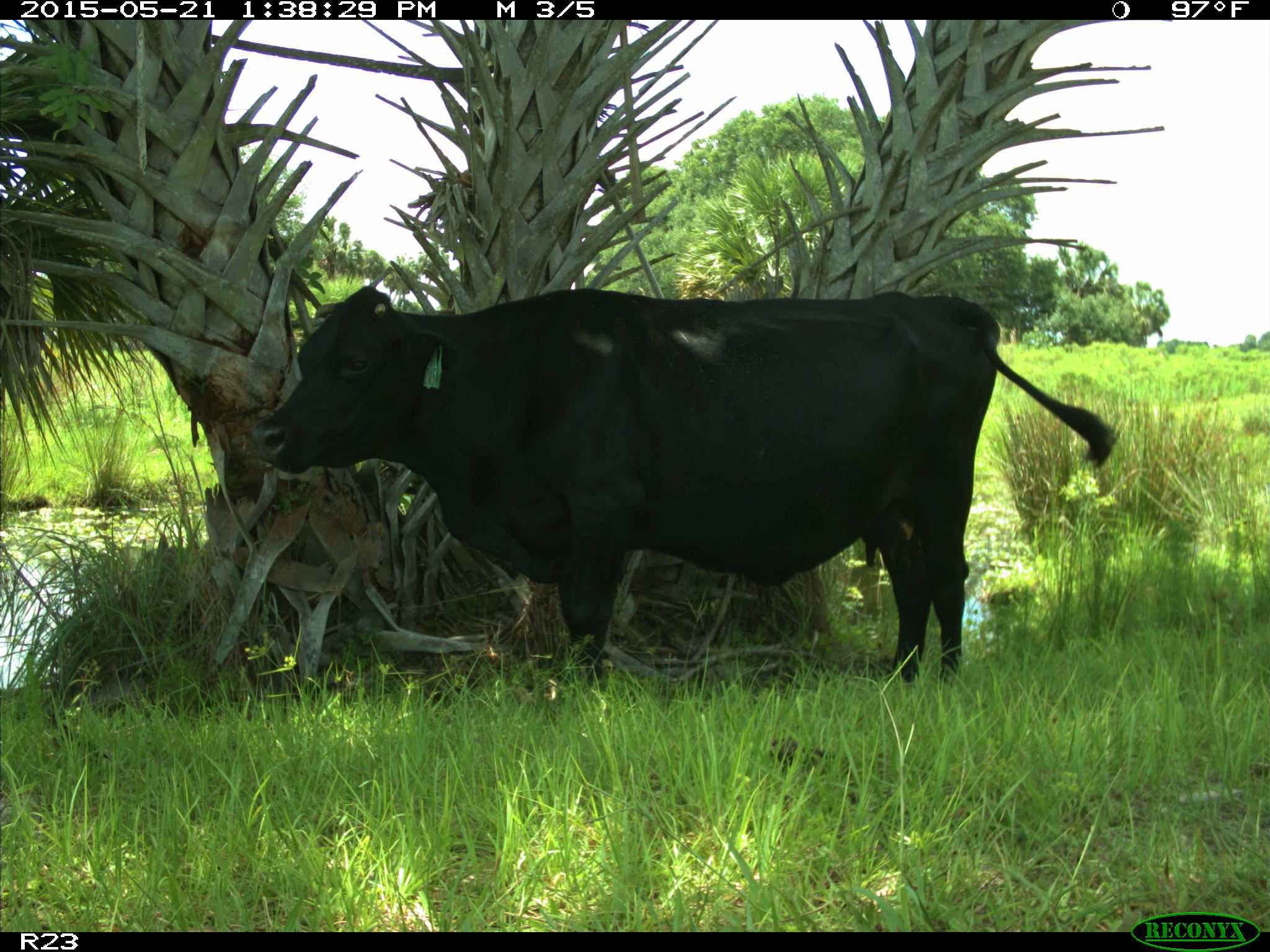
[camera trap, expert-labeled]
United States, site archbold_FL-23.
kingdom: Animalia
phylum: Chordata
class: Mammalia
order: Artiodactyla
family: Bovidae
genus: Bos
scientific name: Bos taurus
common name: domestic cow